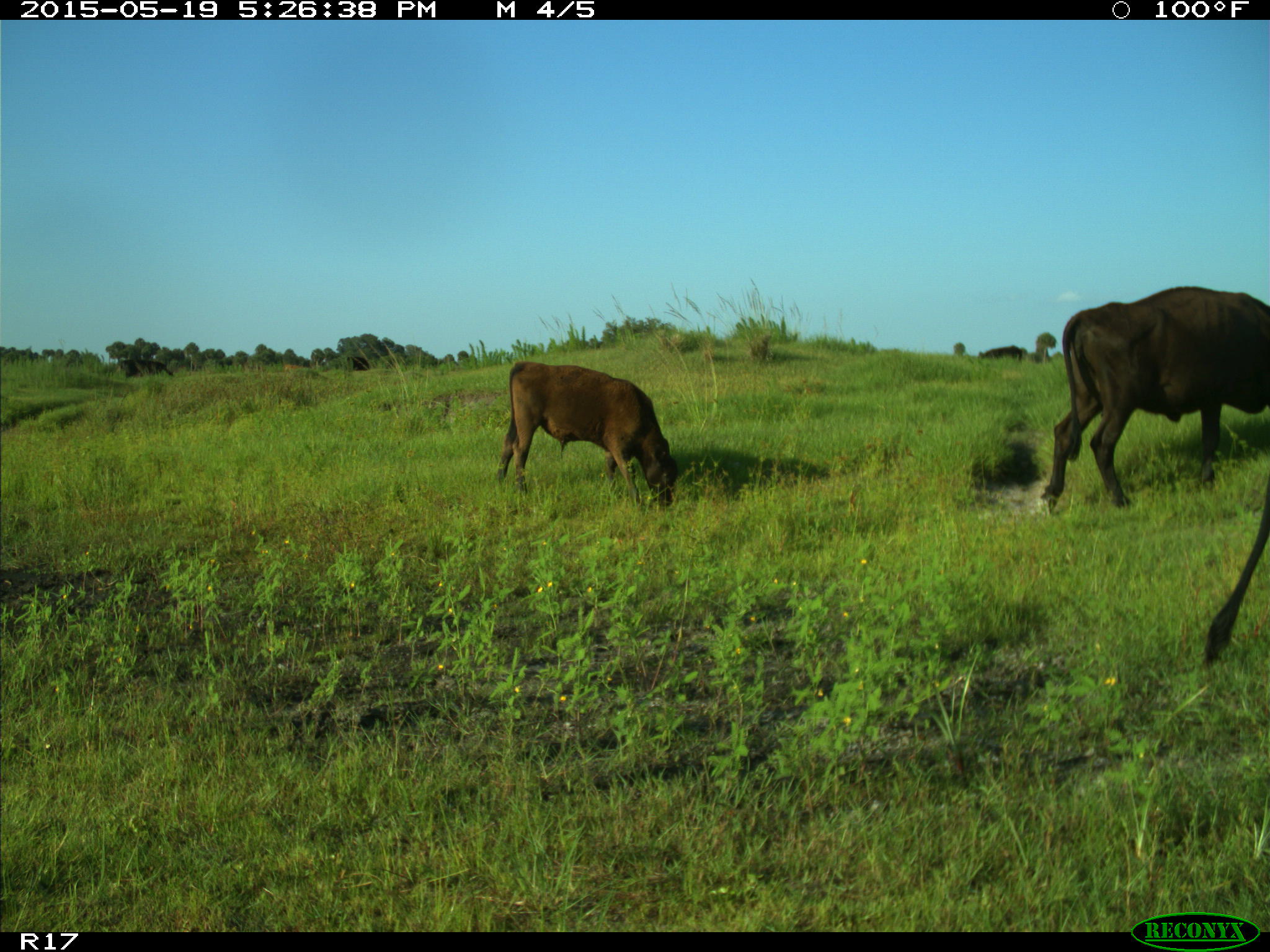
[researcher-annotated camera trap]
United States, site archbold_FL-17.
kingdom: Animalia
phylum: Chordata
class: Mammalia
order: Artiodactyla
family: Bovidae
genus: Bos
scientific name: Bos taurus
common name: domestic cow